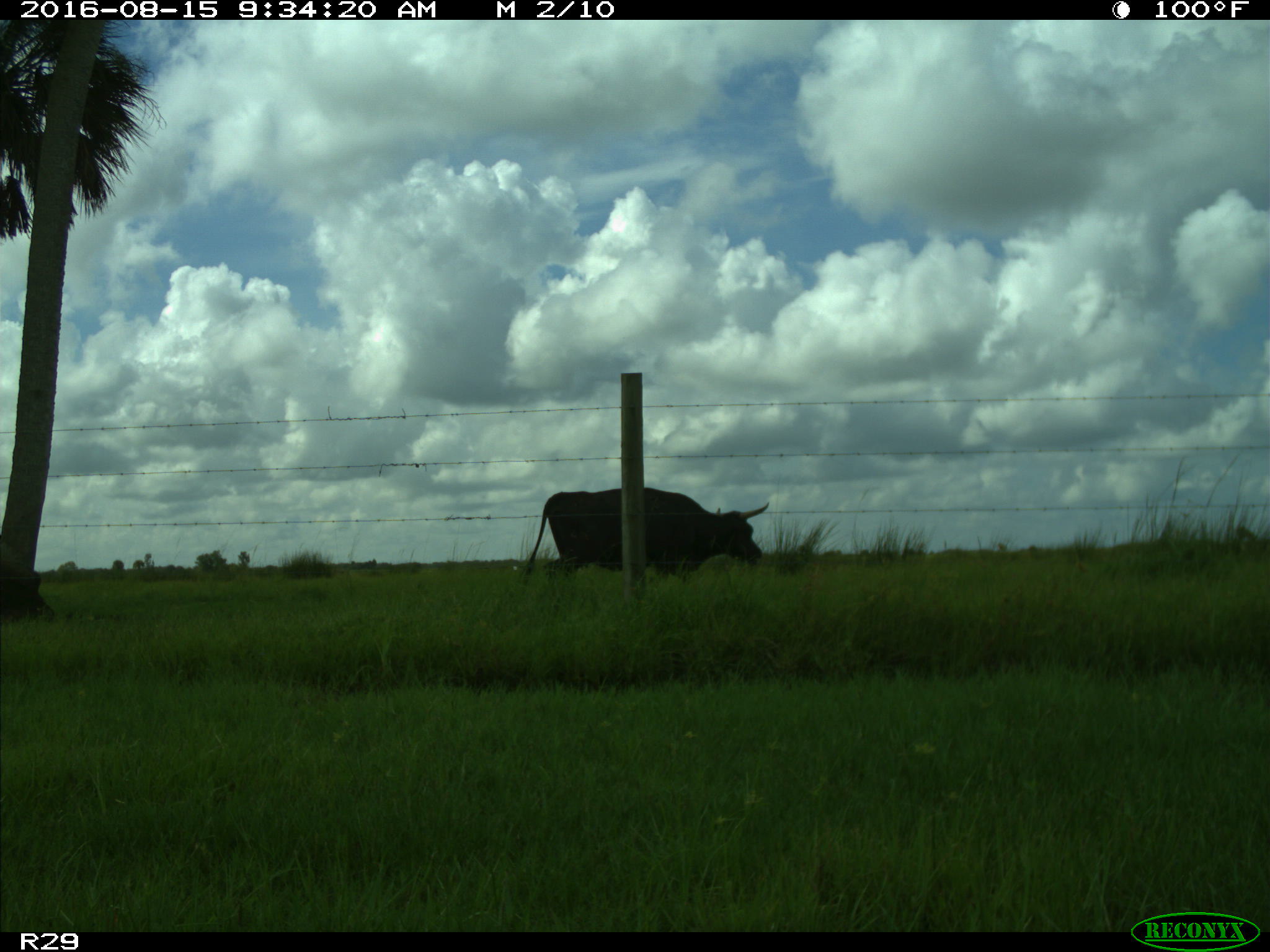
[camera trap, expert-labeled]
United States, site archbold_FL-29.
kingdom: Animalia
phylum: Chordata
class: Mammalia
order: Artiodactyla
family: Bovidae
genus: Bos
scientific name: Bos taurus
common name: domestic cow